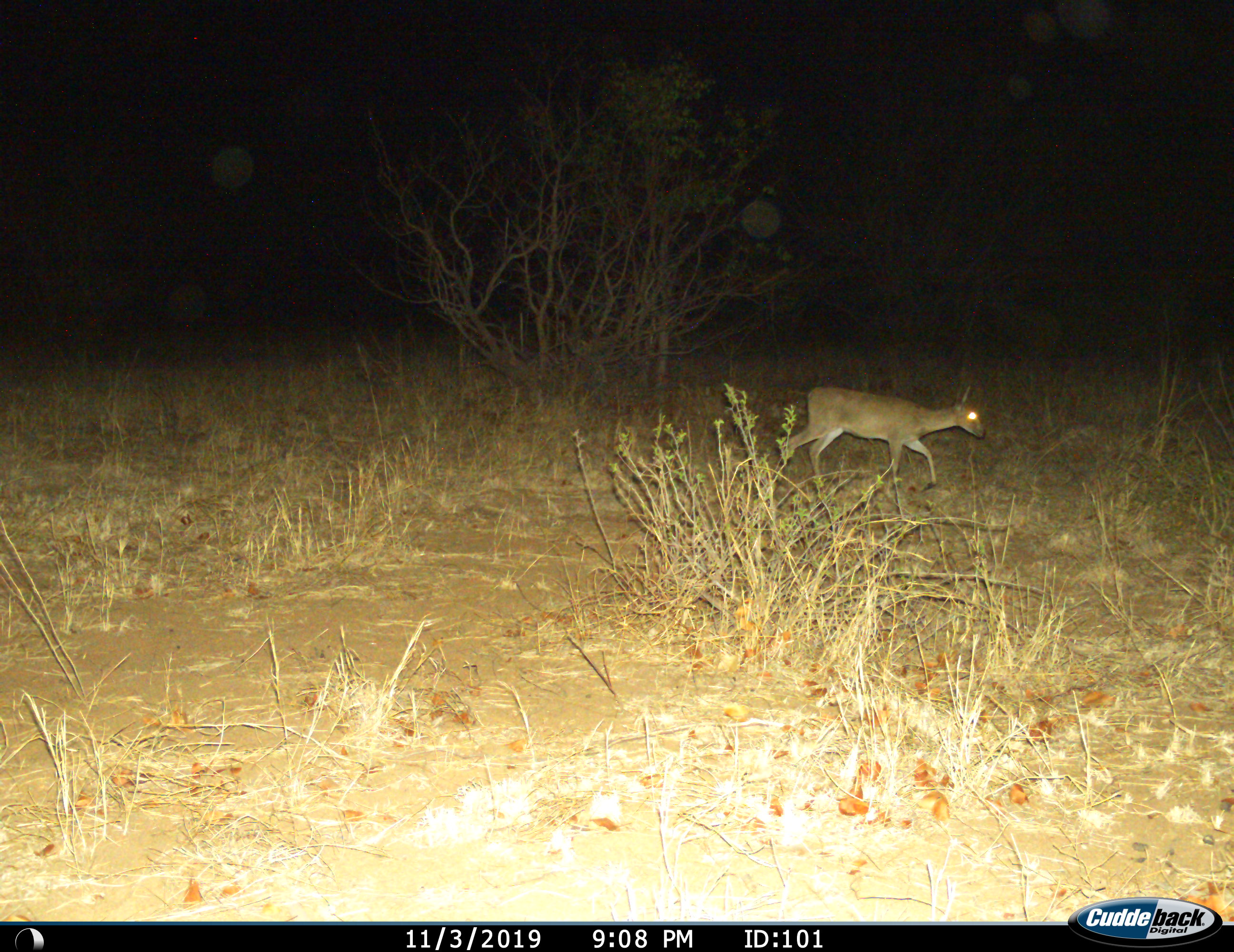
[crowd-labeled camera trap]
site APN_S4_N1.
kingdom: Animalia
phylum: Chordata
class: Mammalia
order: Artiodactyla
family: Bovidae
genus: Madoqua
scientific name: Madoqua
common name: dik-dik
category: dikdik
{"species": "dikdik (dik-dik) (Madoqua)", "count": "1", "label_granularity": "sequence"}